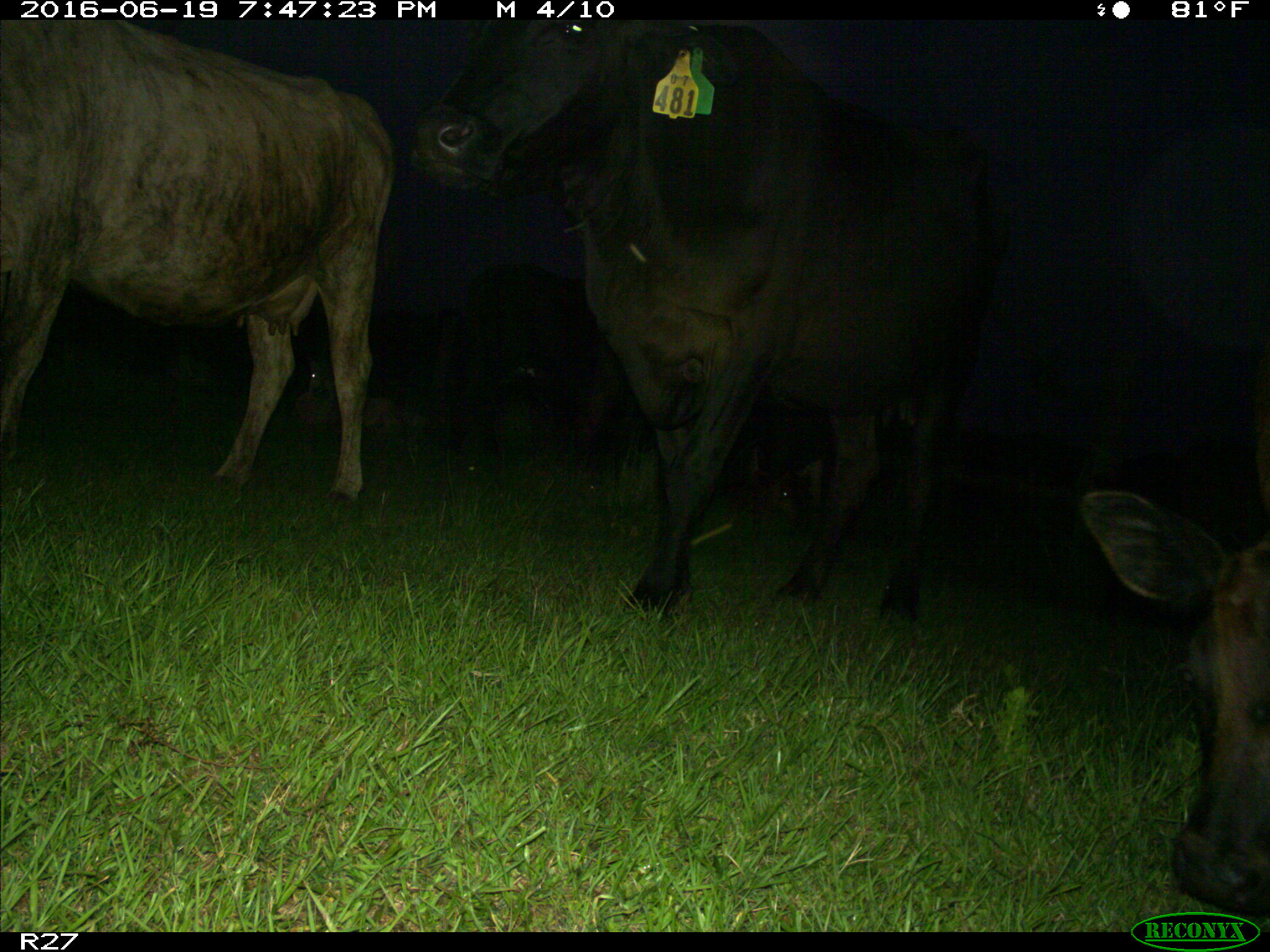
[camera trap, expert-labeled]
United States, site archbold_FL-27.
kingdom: Animalia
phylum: Chordata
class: Mammalia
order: Artiodactyla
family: Bovidae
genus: Bos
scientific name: Bos taurus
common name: domestic cow